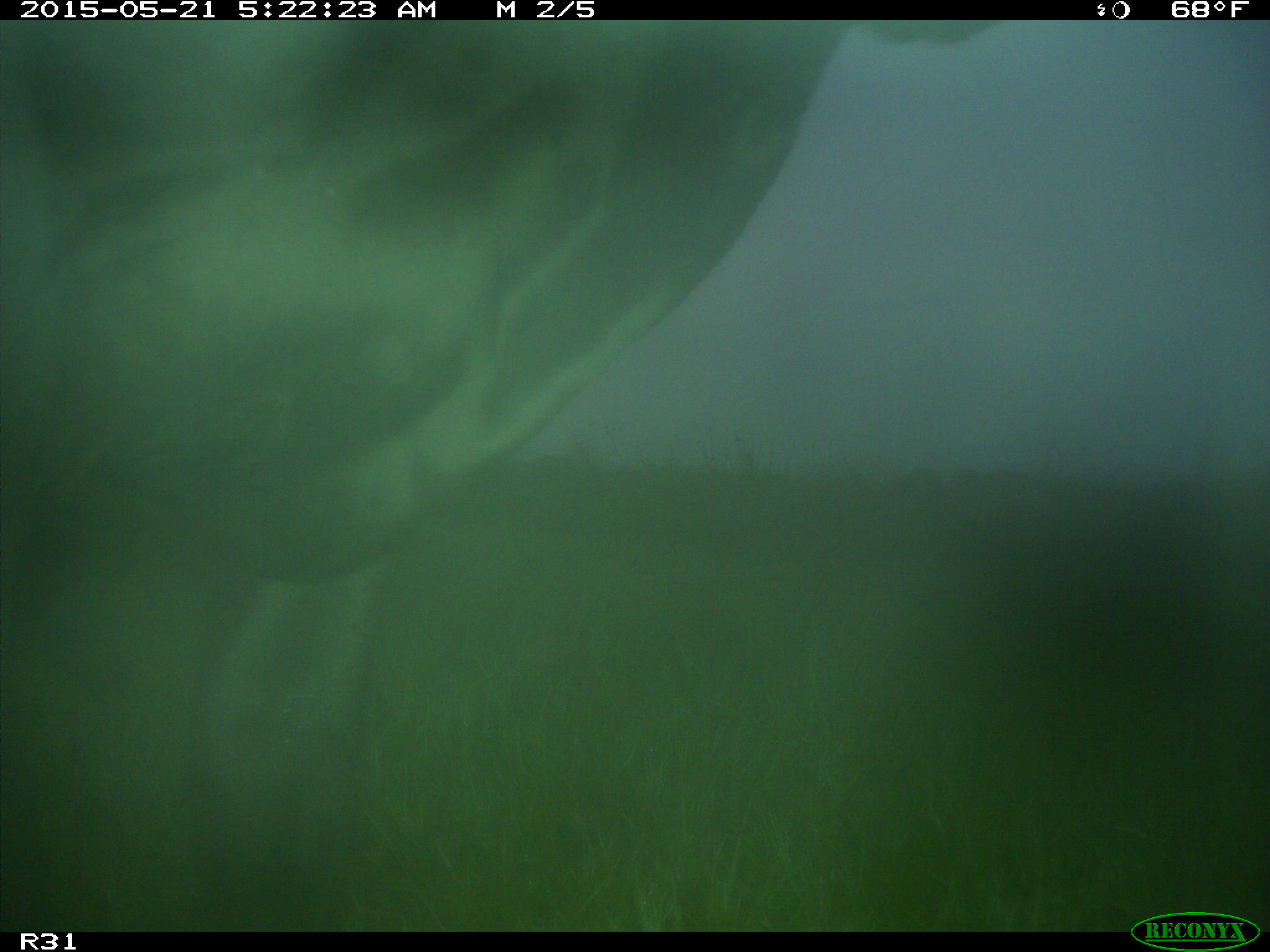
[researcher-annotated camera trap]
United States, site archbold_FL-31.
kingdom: Animalia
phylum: Chordata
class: Mammalia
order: Artiodactyla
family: Bovidae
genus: Bos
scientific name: Bos taurus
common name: domestic cow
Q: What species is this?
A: Bos taurus (domestic cow).